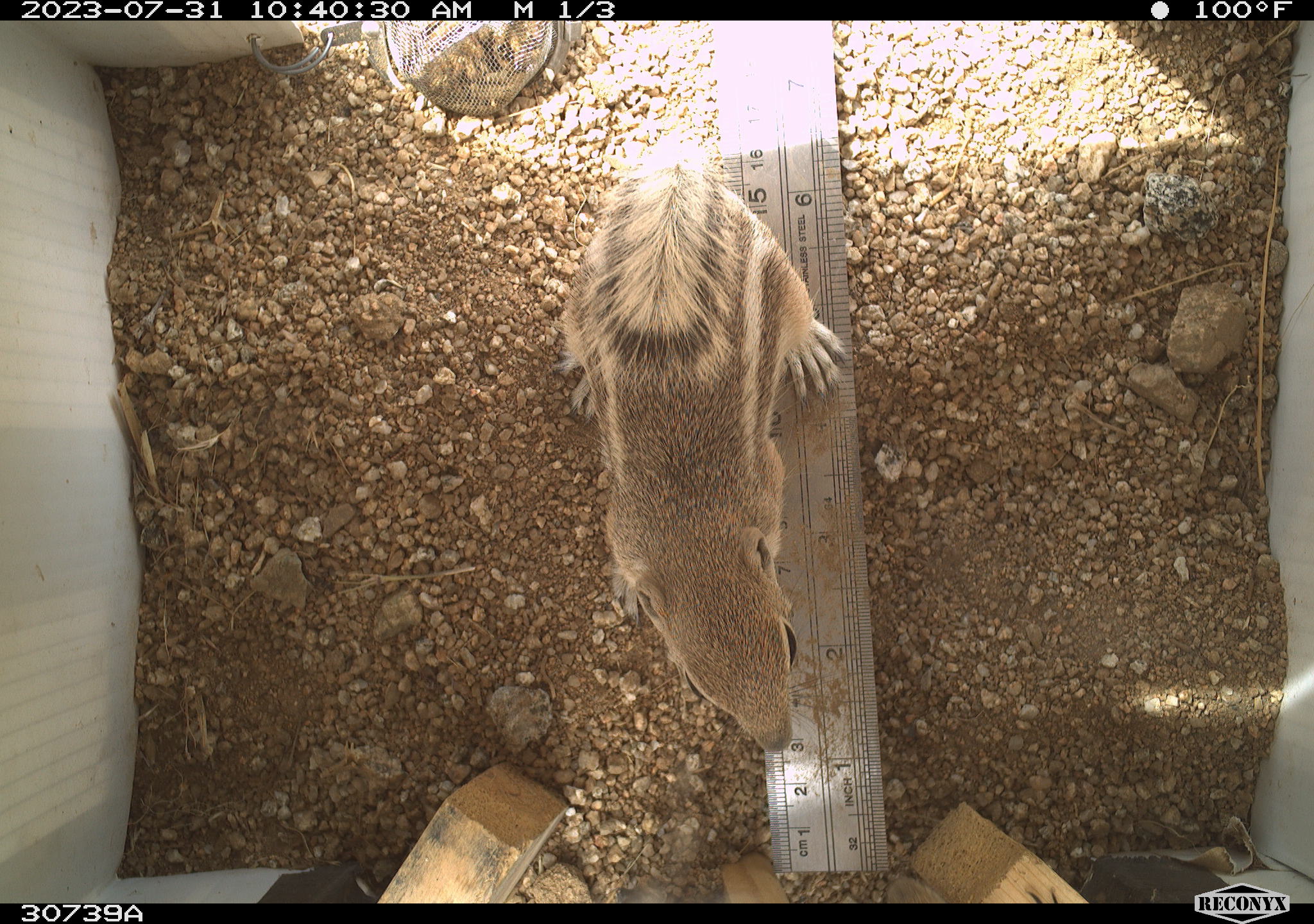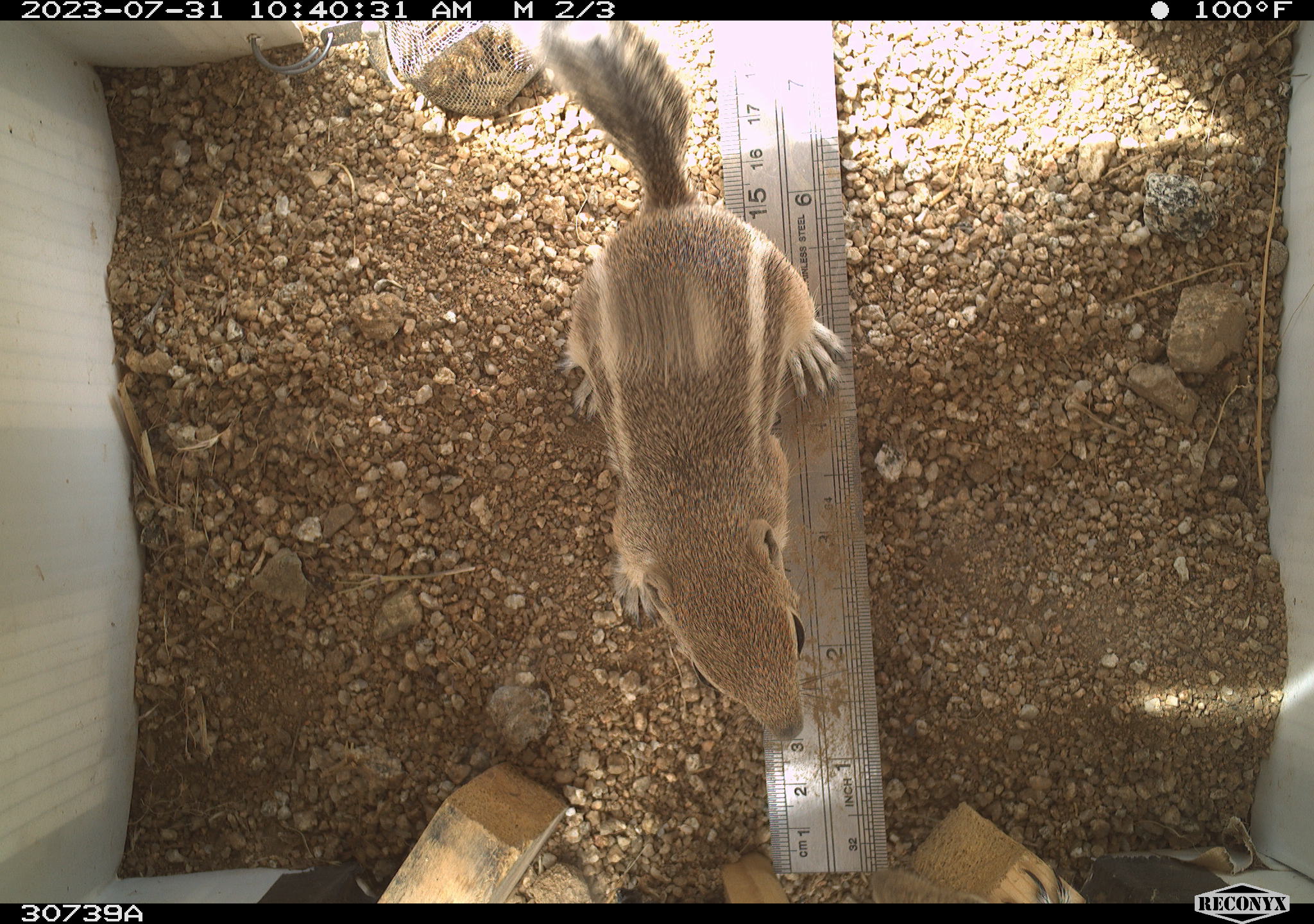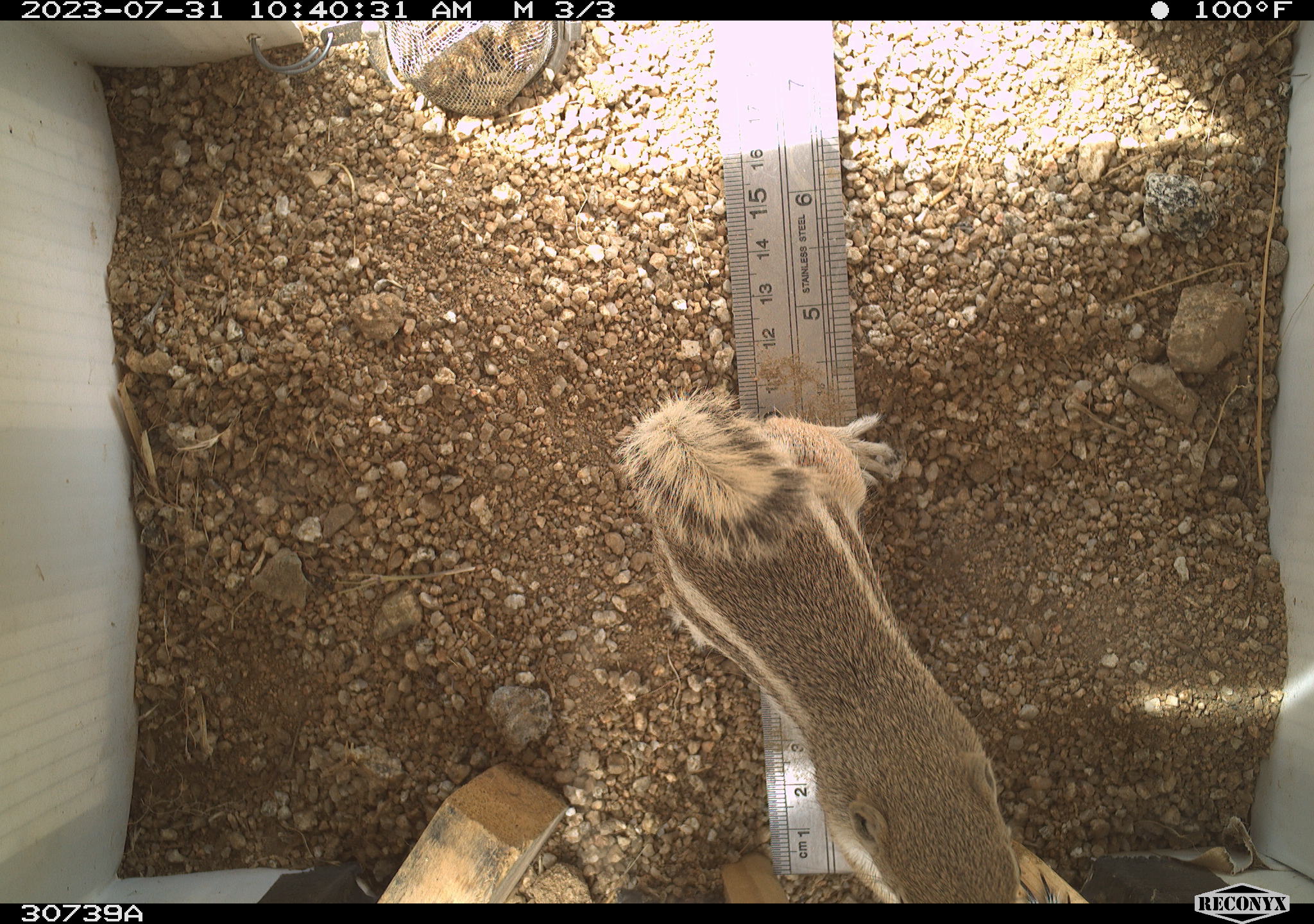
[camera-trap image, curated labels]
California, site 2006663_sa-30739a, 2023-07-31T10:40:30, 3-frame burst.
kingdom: Animalia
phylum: Chordata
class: Mammalia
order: Rodentia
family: Sciuridae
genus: Ammospermophilus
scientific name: Ammospermophilus leucurus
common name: white-tailed antelope squirrel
White-tailed antelope squirrel (Ammospermophilus leucurus).